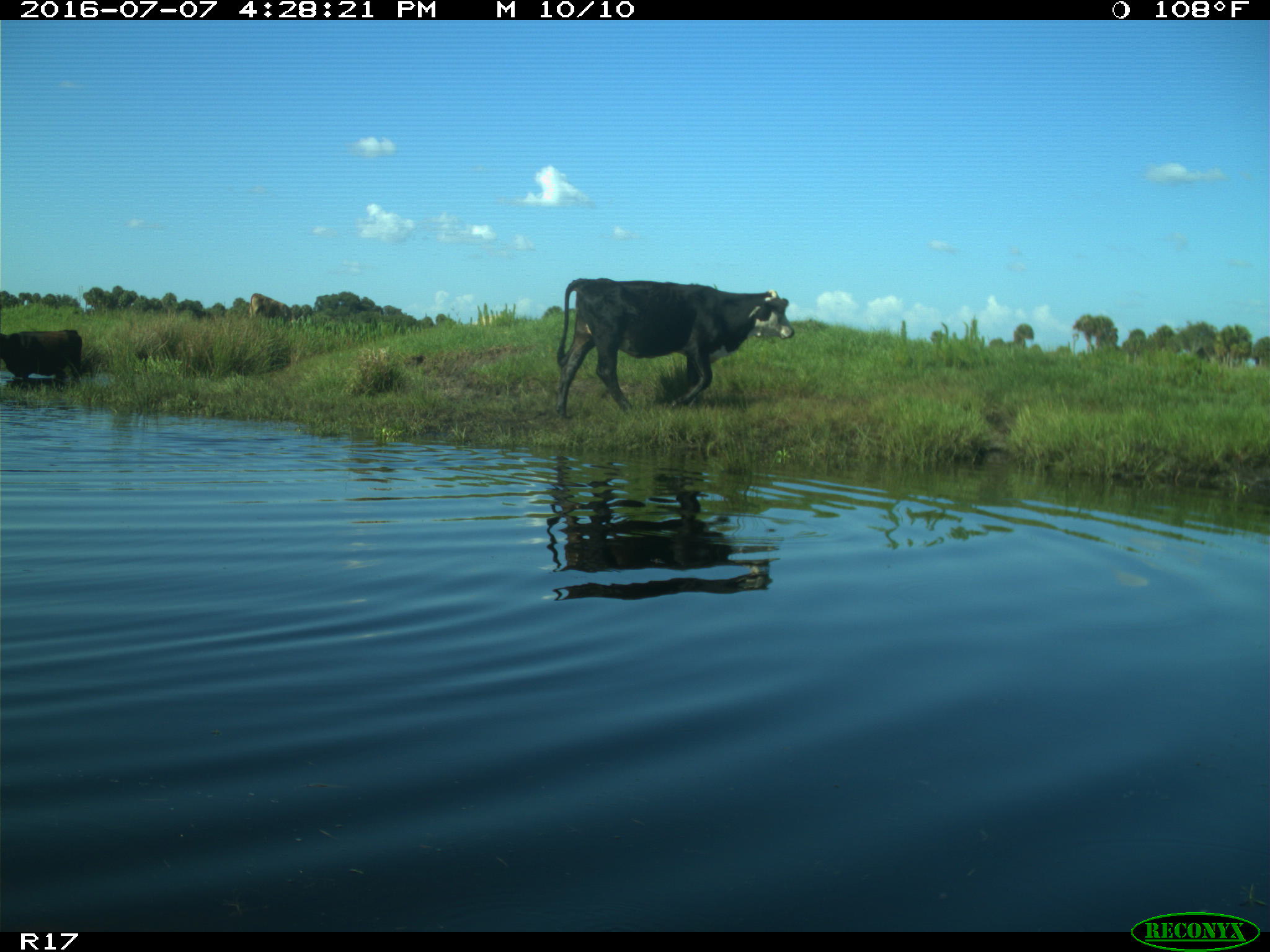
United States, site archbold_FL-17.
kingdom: Animalia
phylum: Chordata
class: Mammalia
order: Artiodactyla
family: Bovidae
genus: Bos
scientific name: Bos taurus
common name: domestic cow